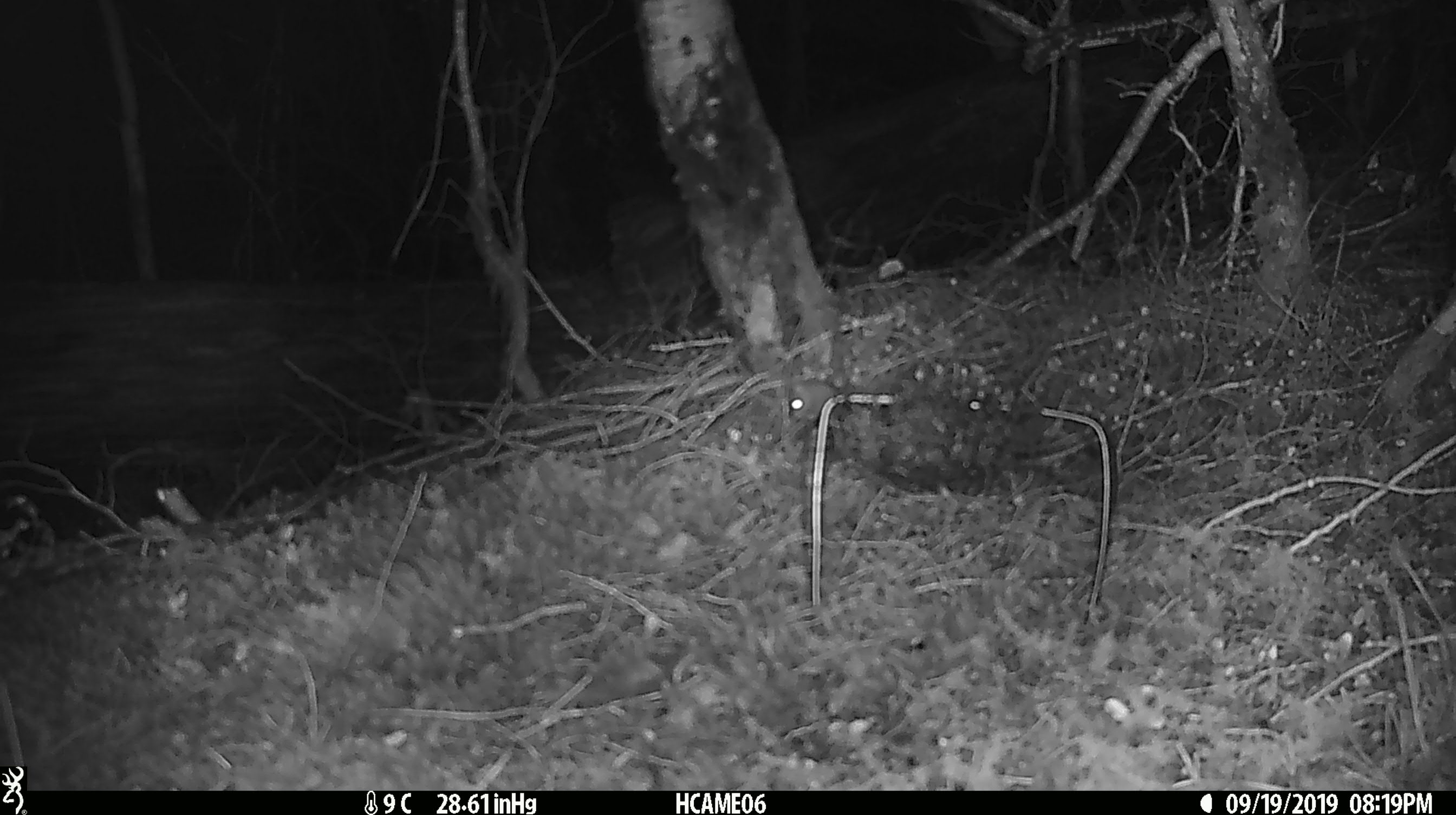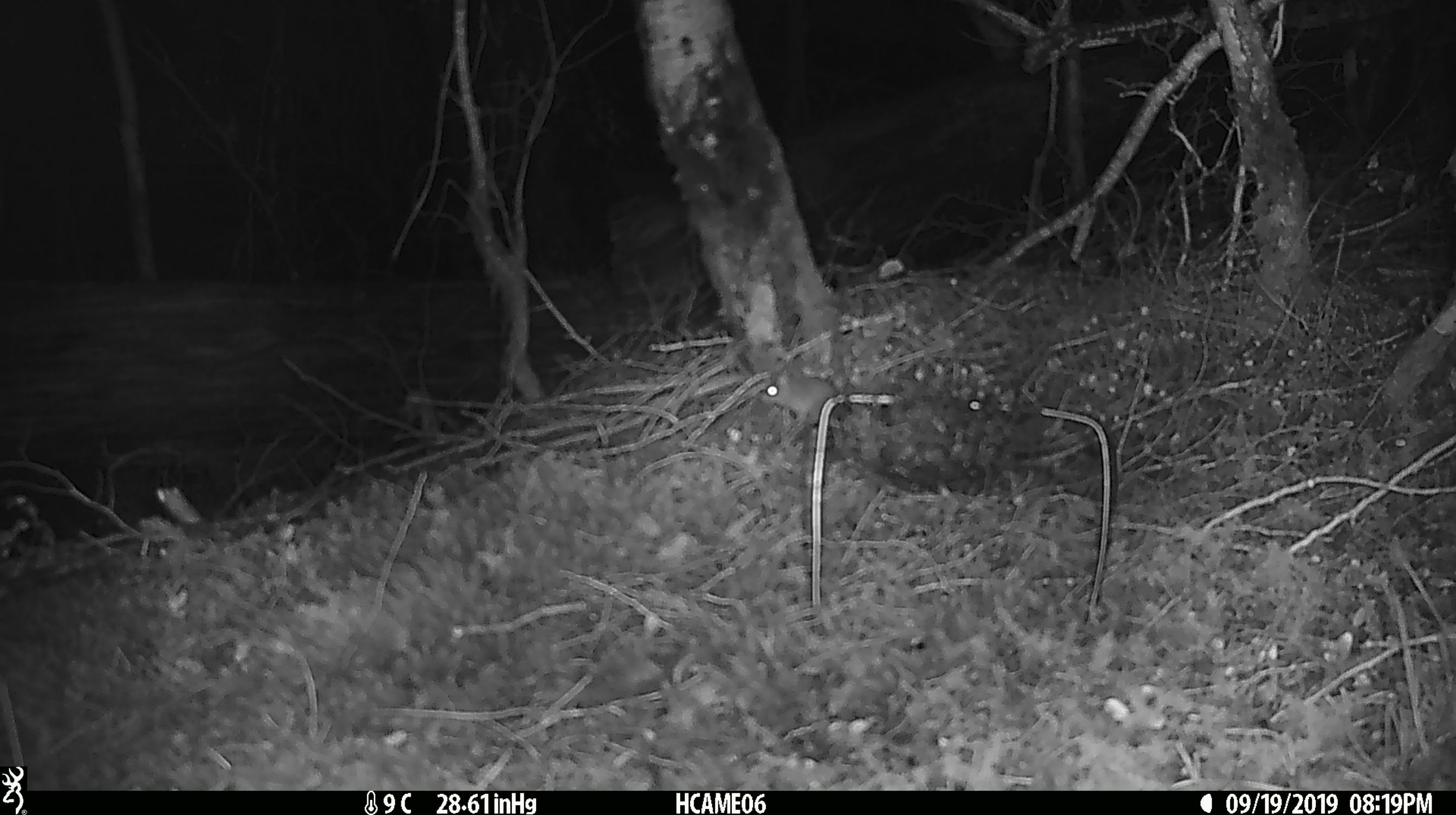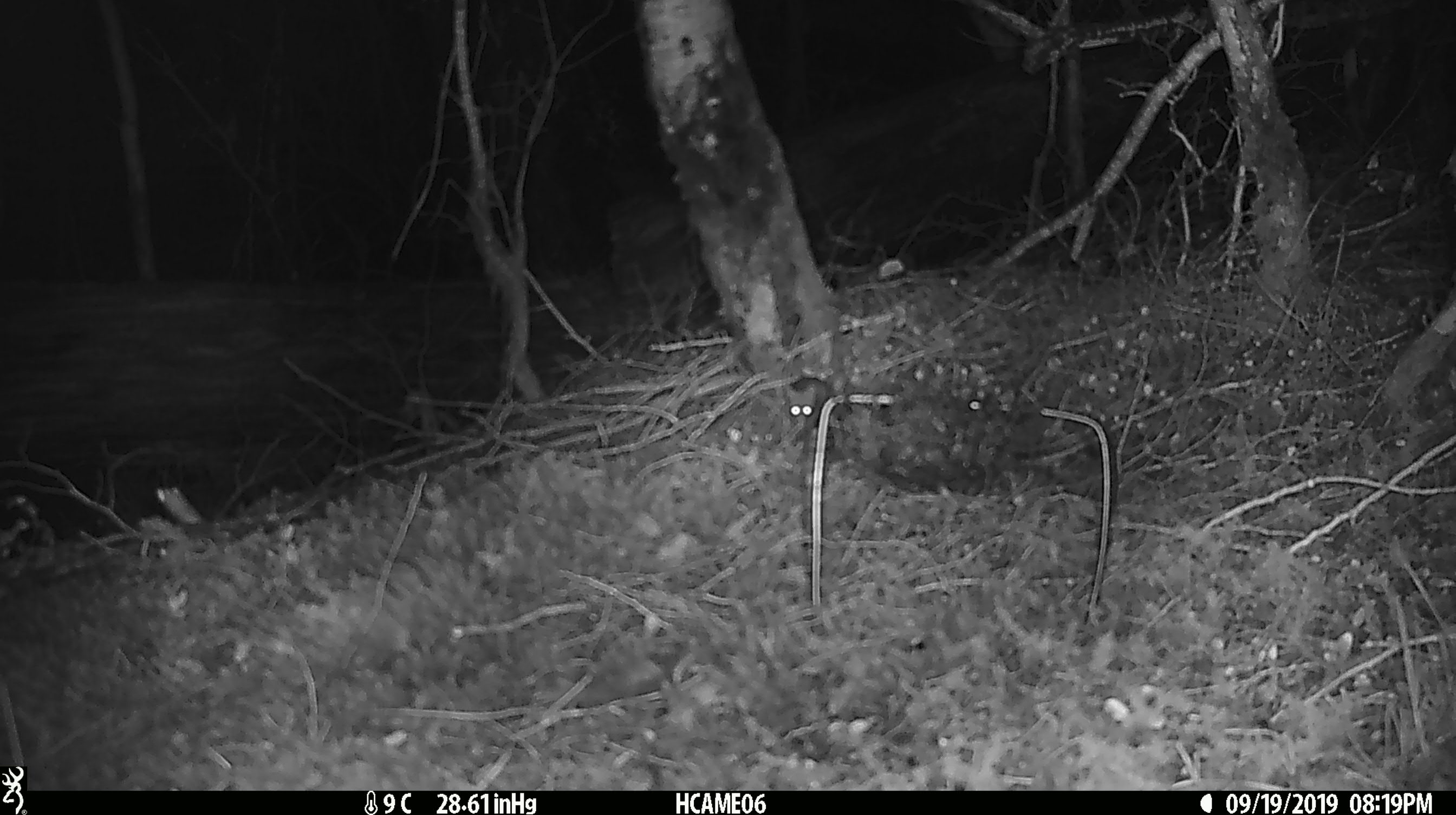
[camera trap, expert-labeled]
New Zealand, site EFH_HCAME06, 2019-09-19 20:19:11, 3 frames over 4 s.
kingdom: Animalia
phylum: Chordata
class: Mammalia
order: Rodentia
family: Muridae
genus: Mus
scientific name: Mus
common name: mouse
Mouse (Mus).